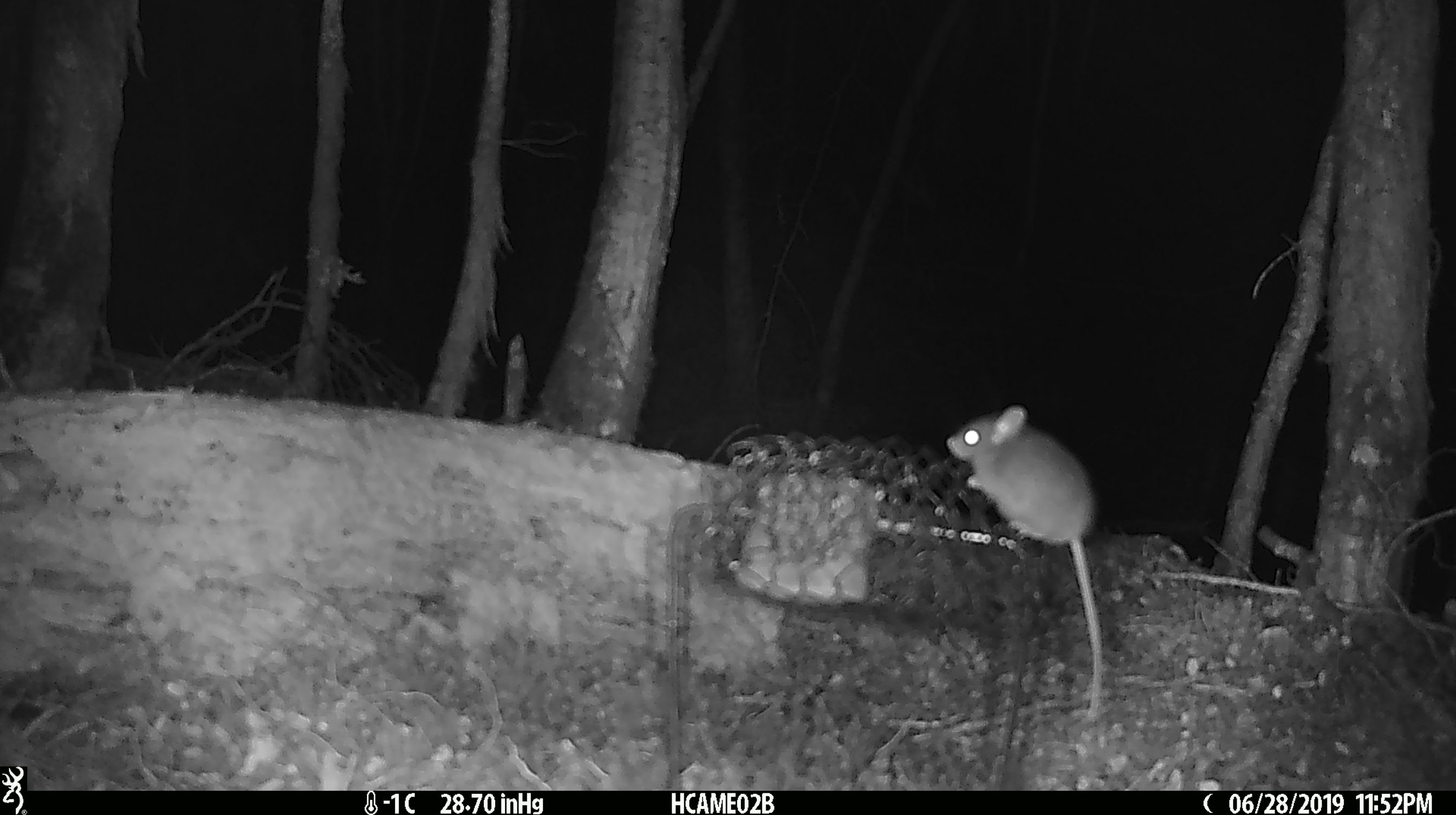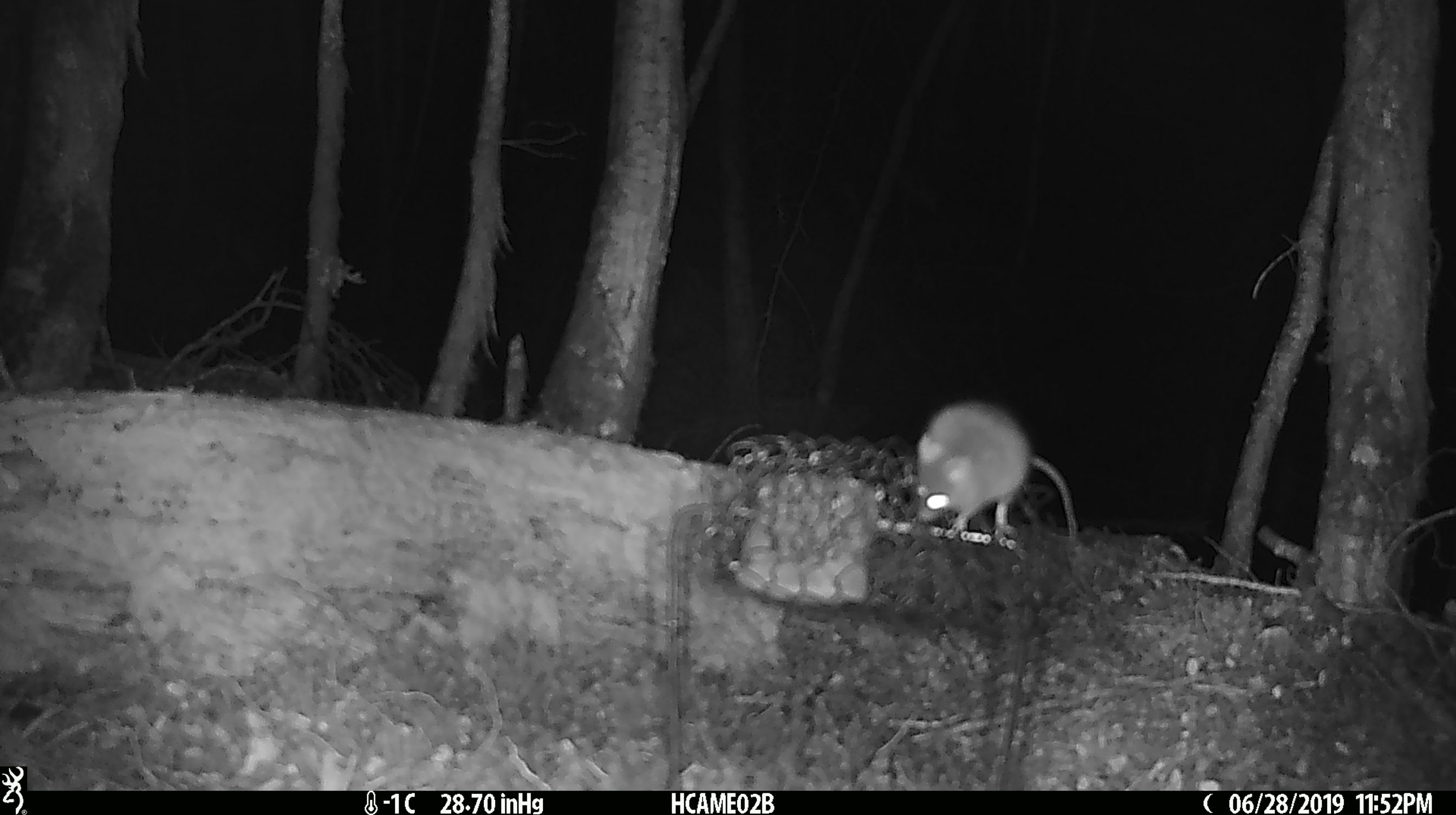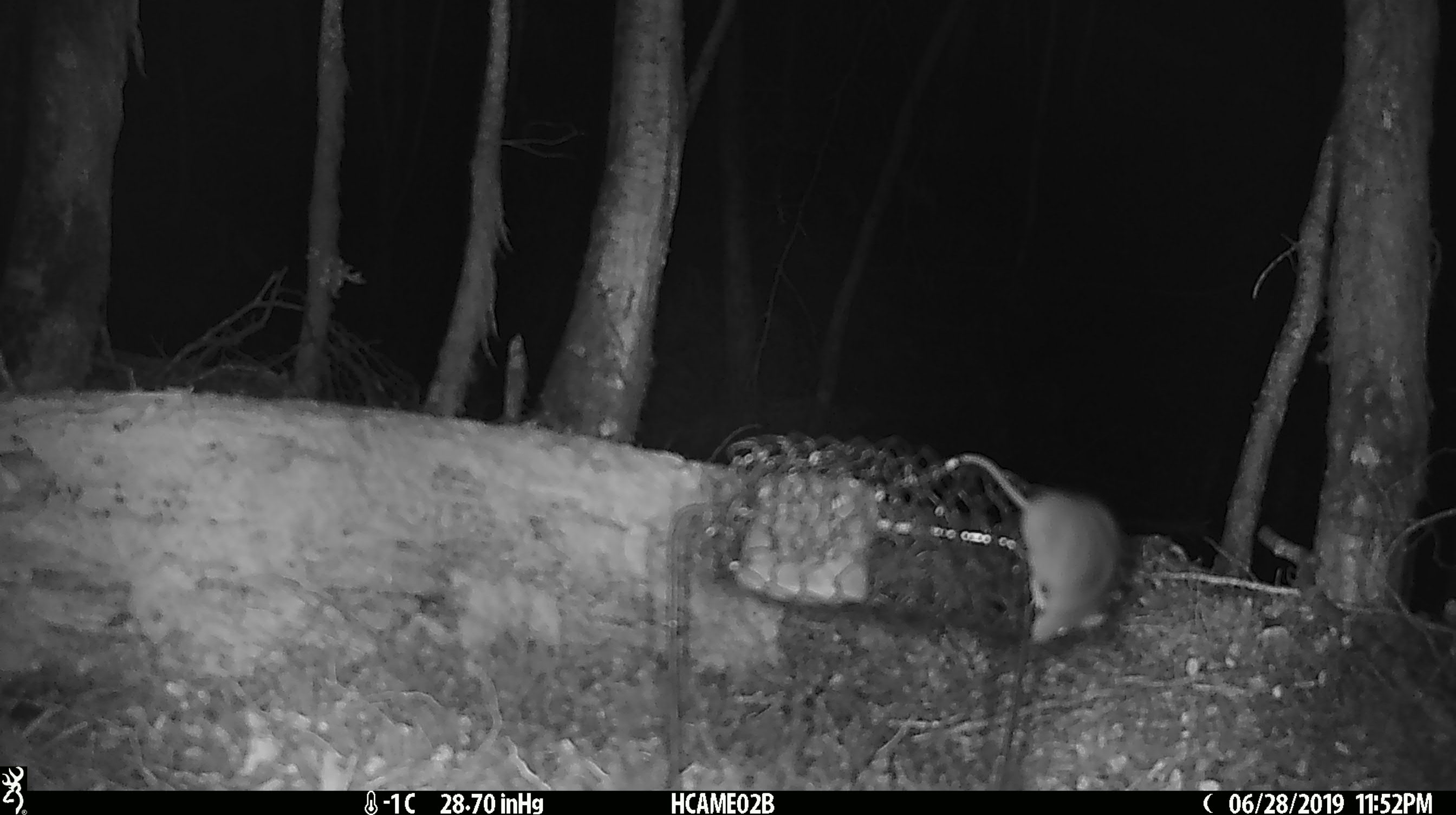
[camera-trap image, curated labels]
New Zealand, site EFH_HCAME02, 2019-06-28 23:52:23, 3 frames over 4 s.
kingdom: Animalia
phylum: Chordata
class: Mammalia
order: Rodentia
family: Muridae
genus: Mus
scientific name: Mus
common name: mouse